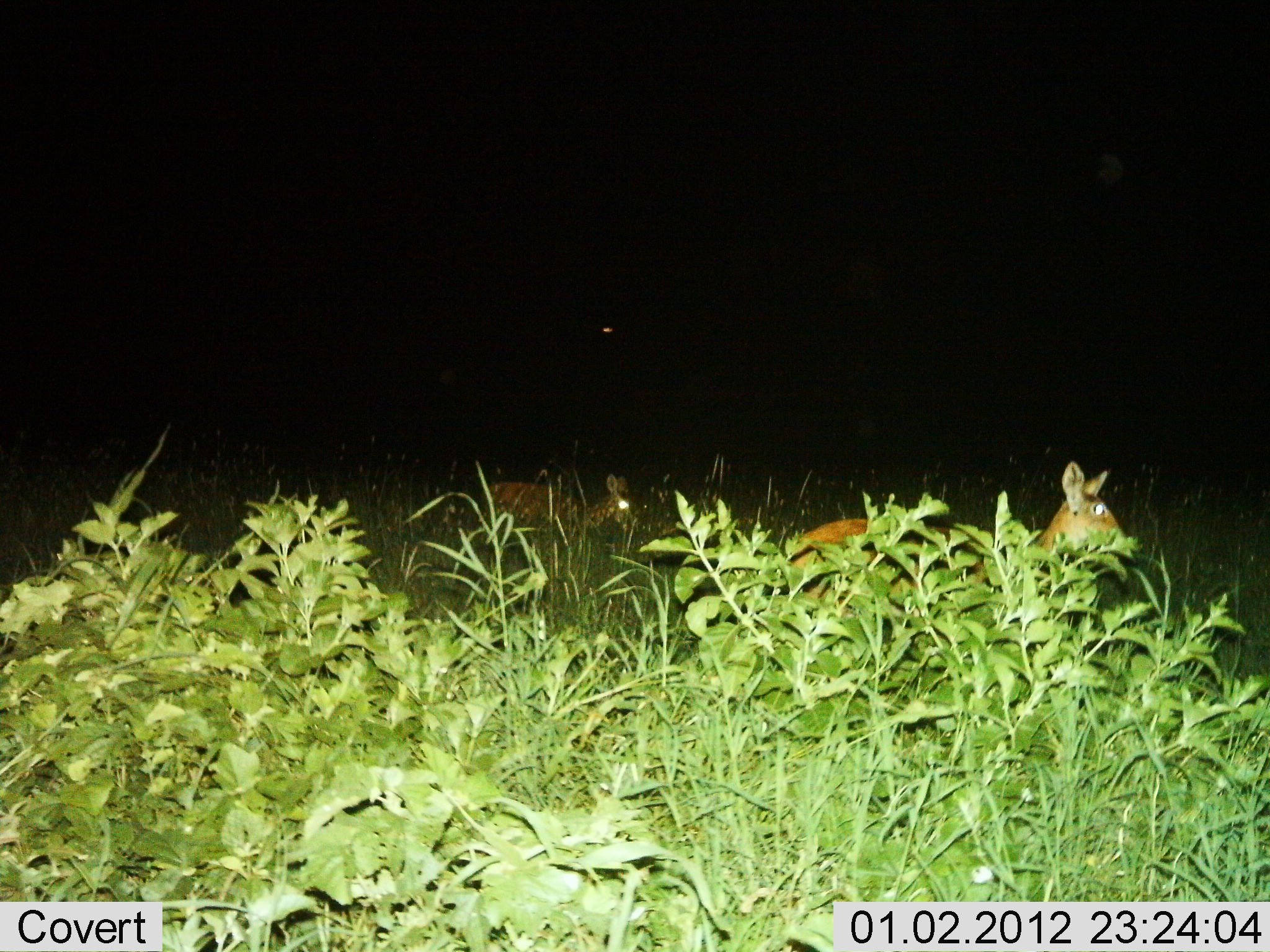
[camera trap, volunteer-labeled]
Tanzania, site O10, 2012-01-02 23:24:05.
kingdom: Animalia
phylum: Chordata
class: Mammalia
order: Artiodactyla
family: Bovidae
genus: Redunca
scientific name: Redunca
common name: reedbuck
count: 2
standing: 50%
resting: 10%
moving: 50%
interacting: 0%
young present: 0%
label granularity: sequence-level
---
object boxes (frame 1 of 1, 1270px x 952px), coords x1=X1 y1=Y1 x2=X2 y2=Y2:
animal: x1=788 y1=460 x2=1137 y2=627; x1=484 y1=473 x2=637 y2=611